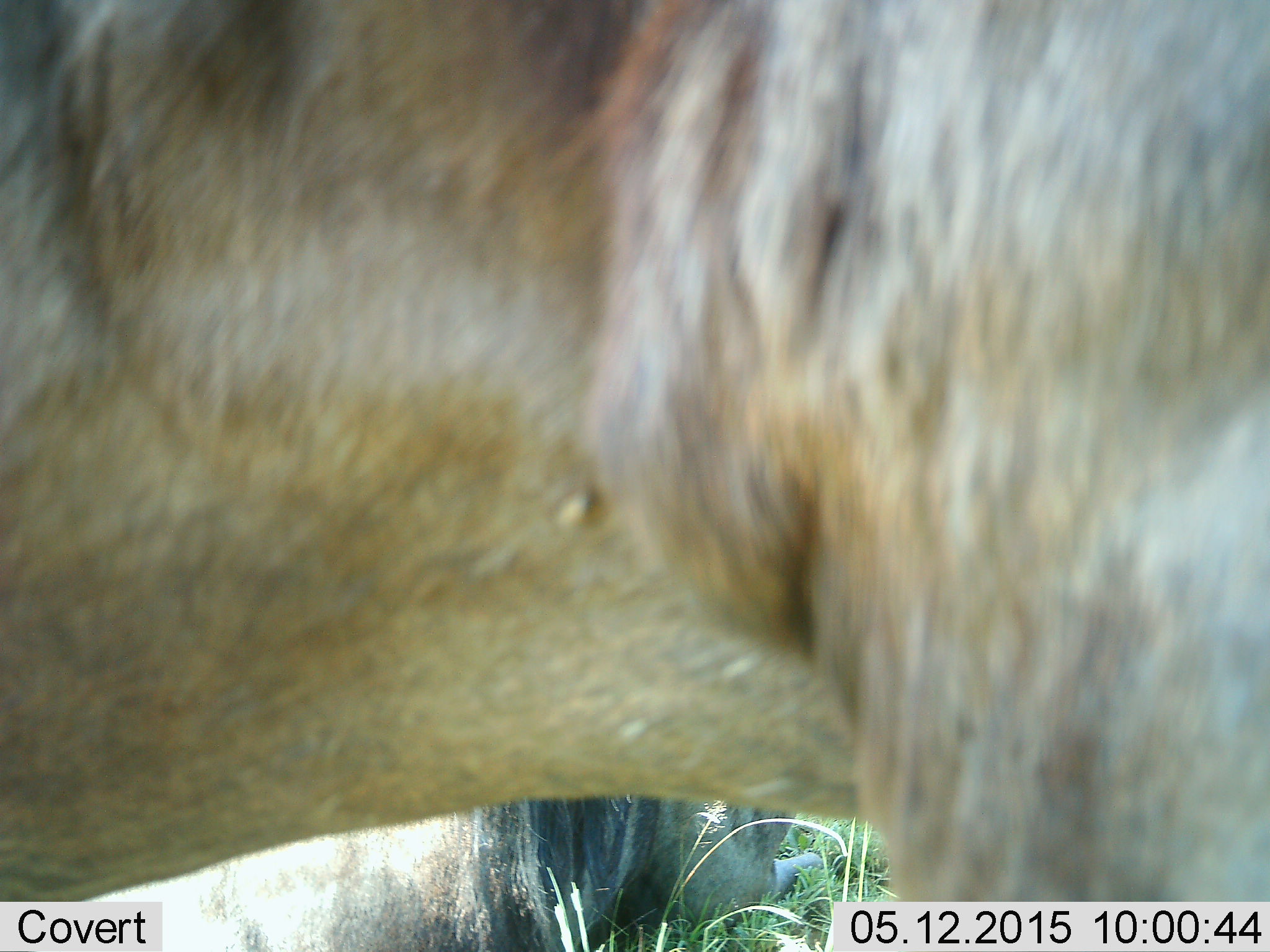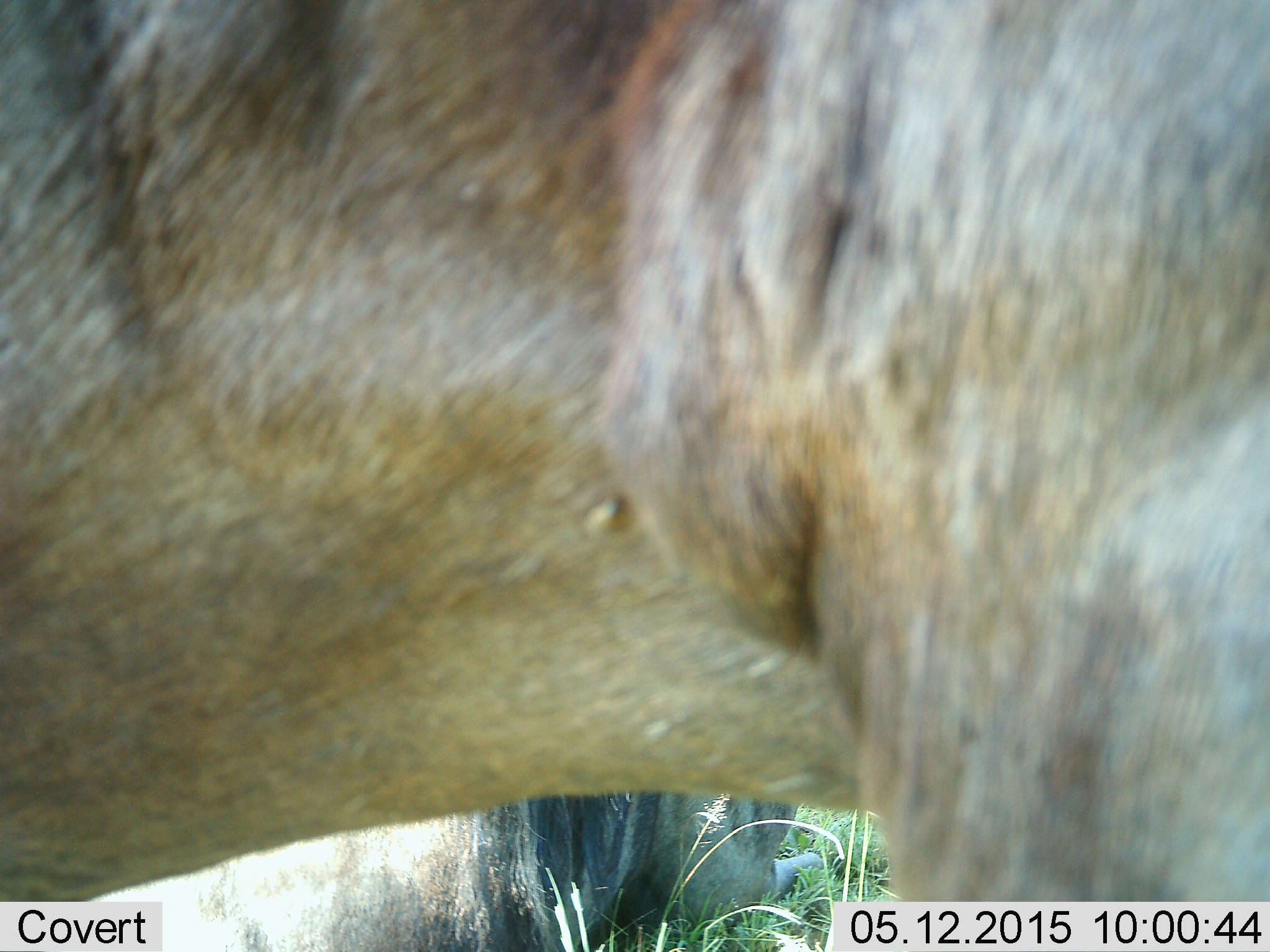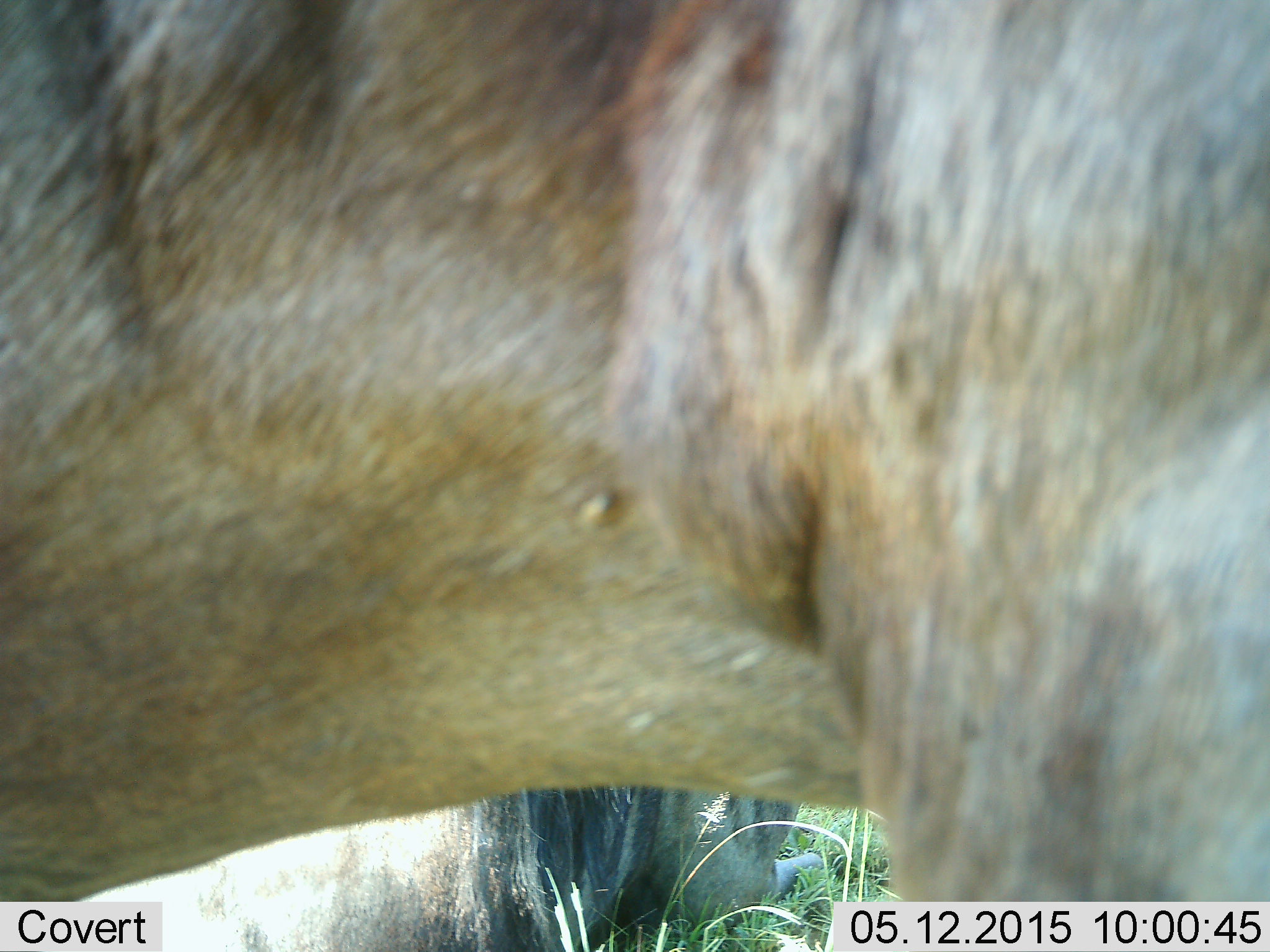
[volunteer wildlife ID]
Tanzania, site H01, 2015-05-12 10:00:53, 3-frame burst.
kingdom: Animalia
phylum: Chordata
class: Mammalia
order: Artiodactyla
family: Bovidae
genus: Connochaetes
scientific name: Connochaetes taurinus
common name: blue wildebeest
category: wildebeest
Wildebeest (blue wildebeest) (Connochaetes taurinus), count 2. Behavior (volunteer vote fractions): standing 100%, resting 90%, moving 0%, interacting 0%. Young present (vote fraction): 0%. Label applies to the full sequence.